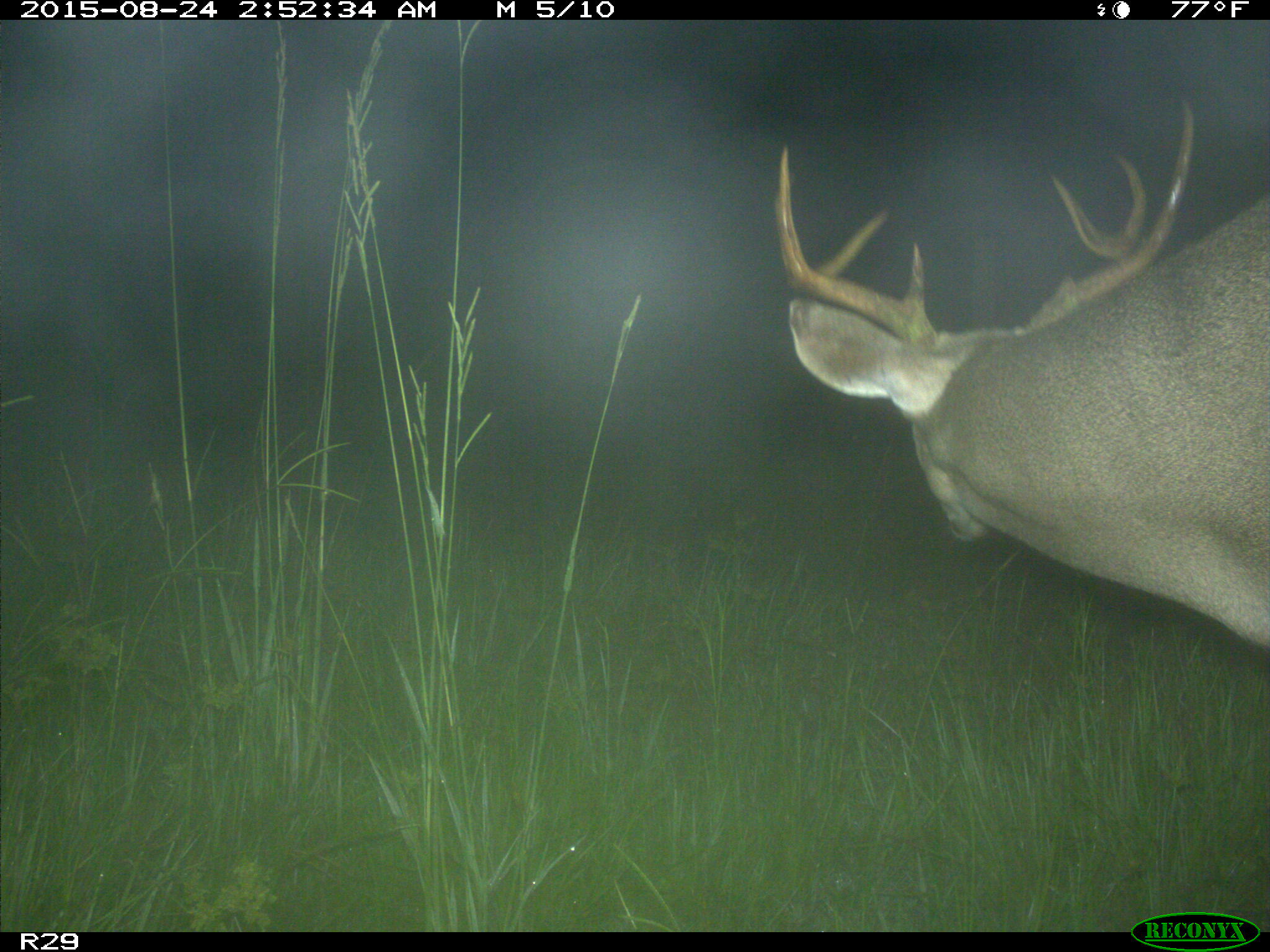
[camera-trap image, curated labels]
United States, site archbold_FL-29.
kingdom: Animalia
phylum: Chordata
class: Mammalia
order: Artiodactyla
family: Cervidae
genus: Odocoileus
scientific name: Odocoileus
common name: deer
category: unidentified deer